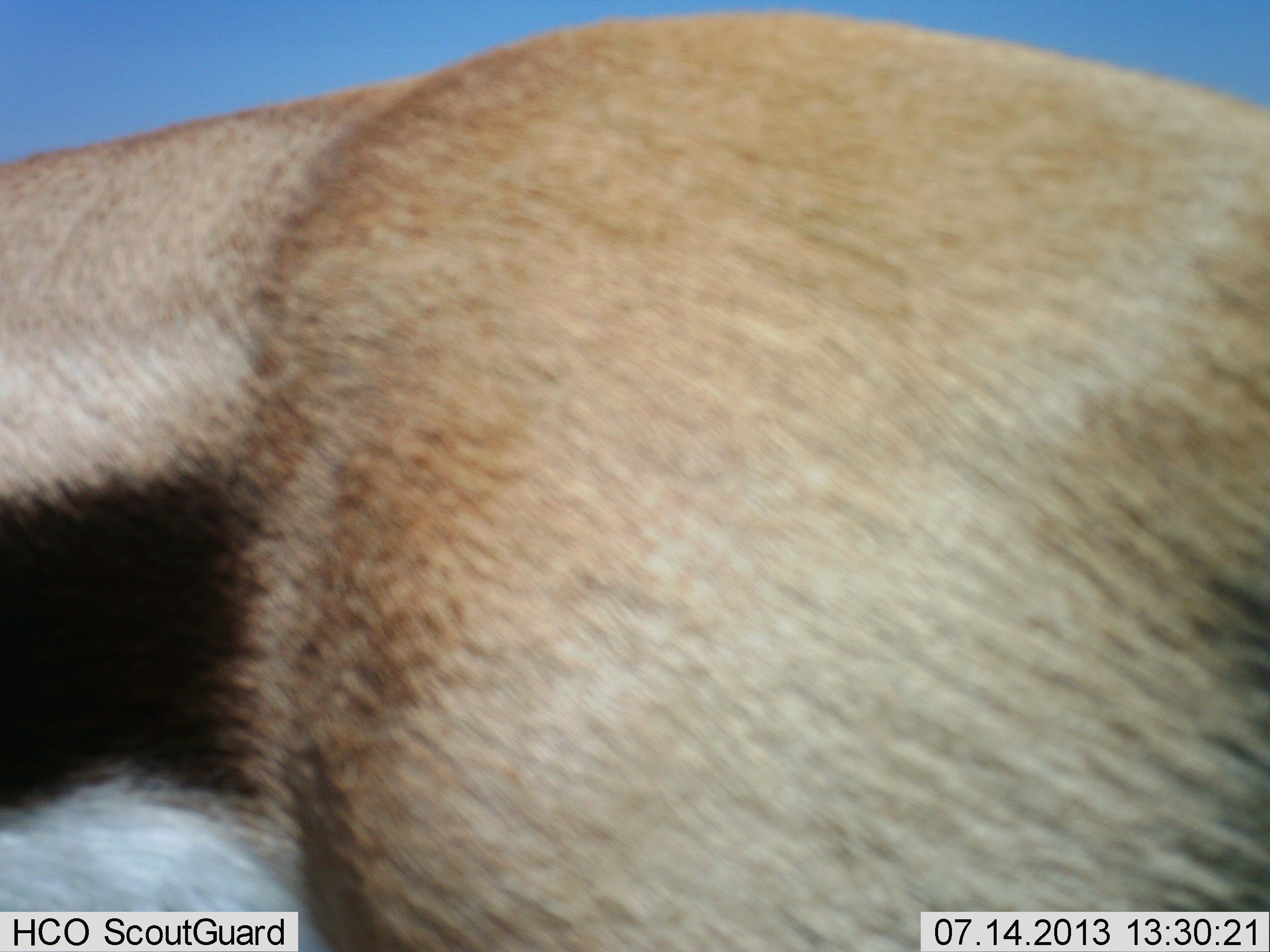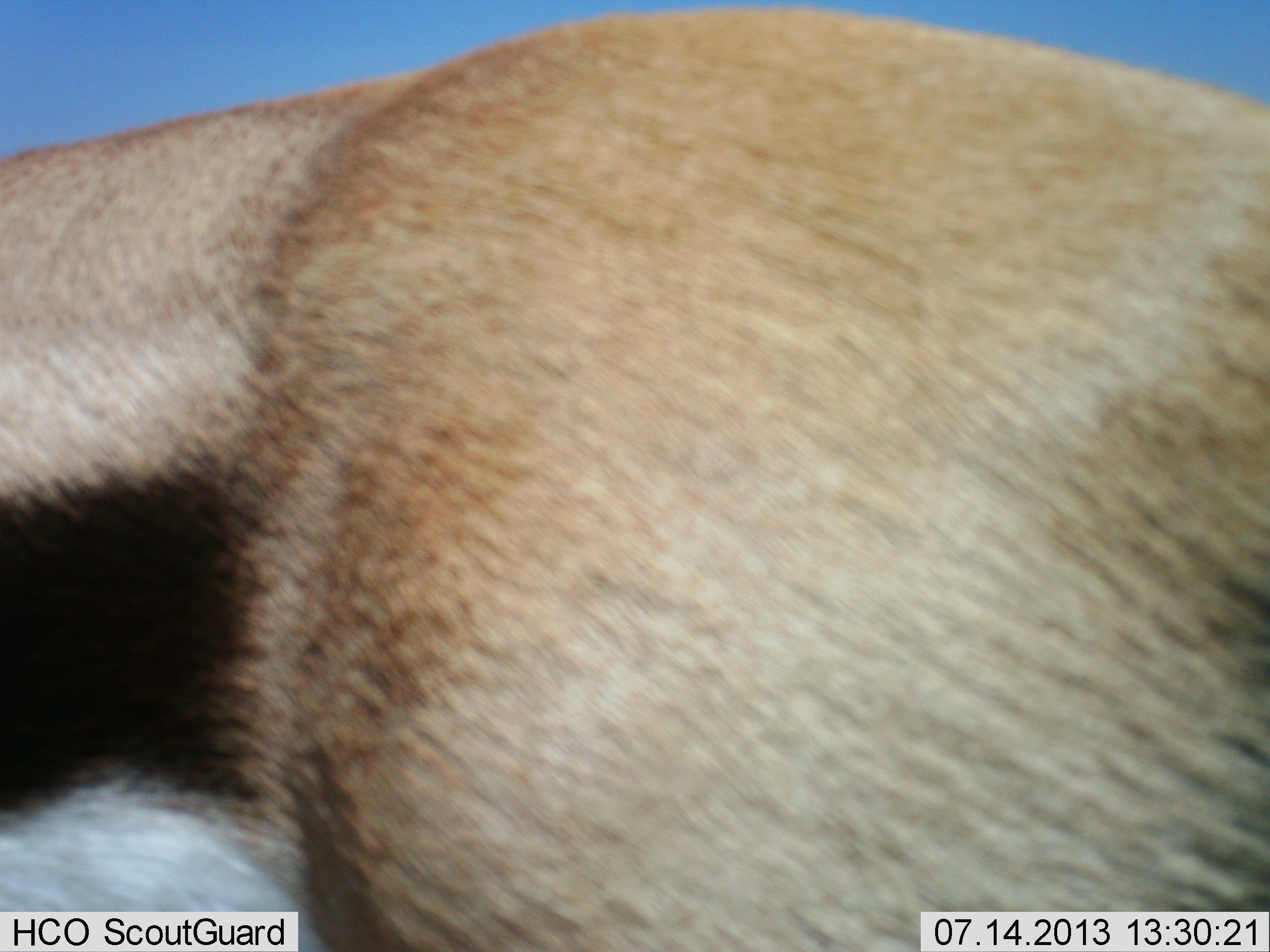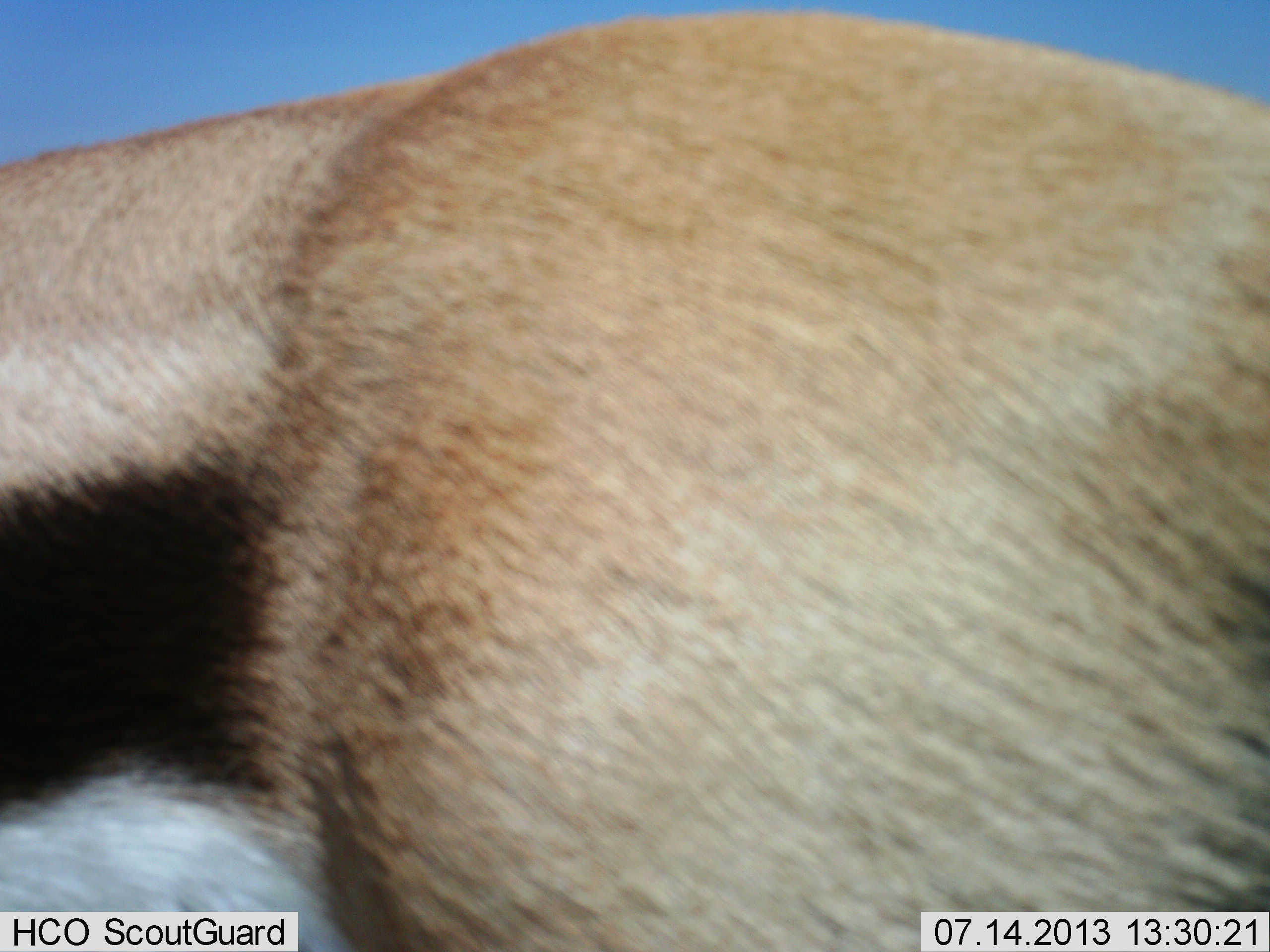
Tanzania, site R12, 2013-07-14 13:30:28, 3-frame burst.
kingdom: Animalia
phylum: Chordata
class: Mammalia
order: Artiodactyla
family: Bovidae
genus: Eudorcas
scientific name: Eudorcas thomsonii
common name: thomson's gazelle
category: gazellethomsons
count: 1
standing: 94%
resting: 0%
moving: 6%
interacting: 0%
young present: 0%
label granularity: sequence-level